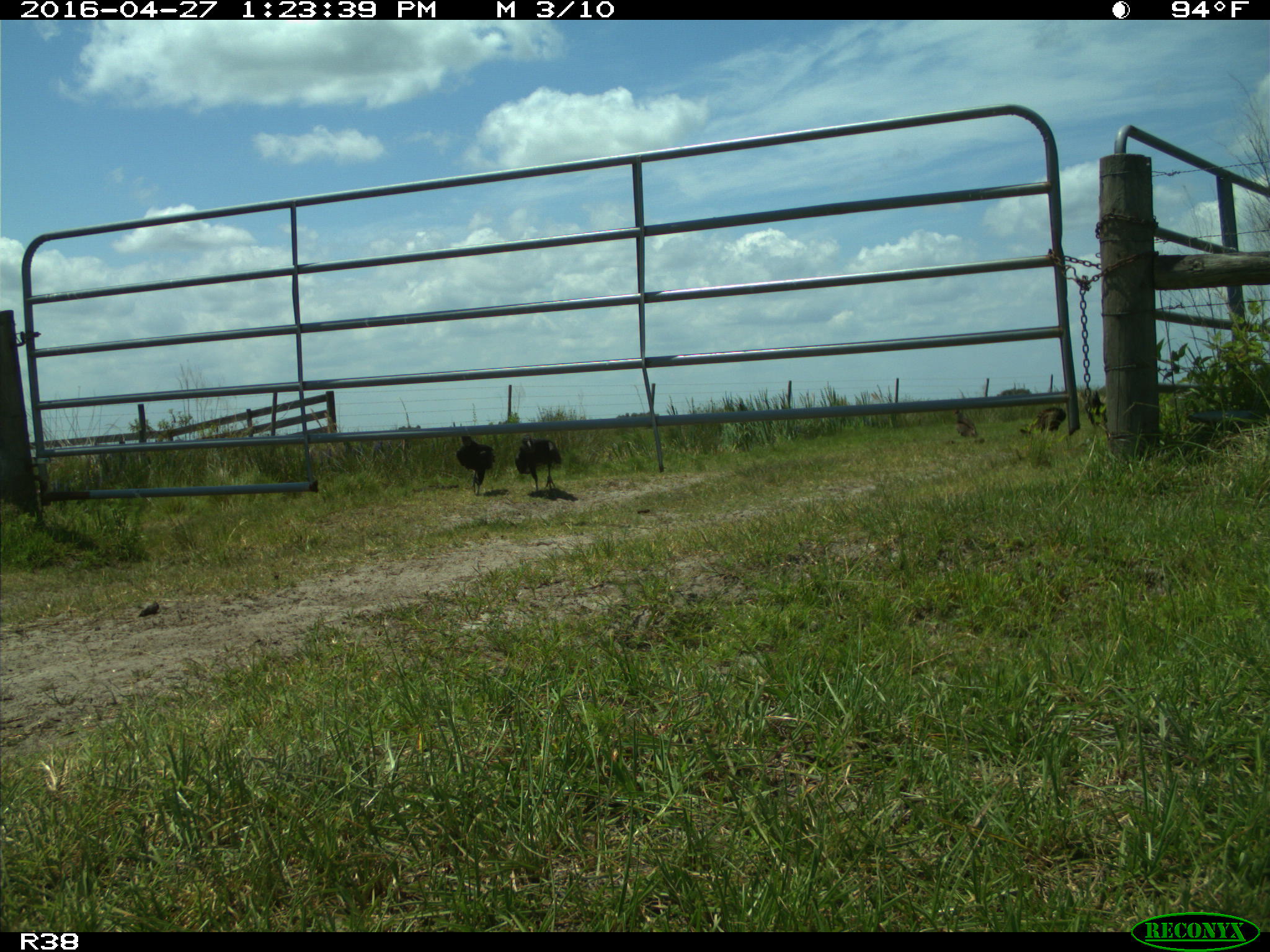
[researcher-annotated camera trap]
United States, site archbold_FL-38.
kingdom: Animalia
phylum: Chordata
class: Aves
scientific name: Aves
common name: birds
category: unidentified bird